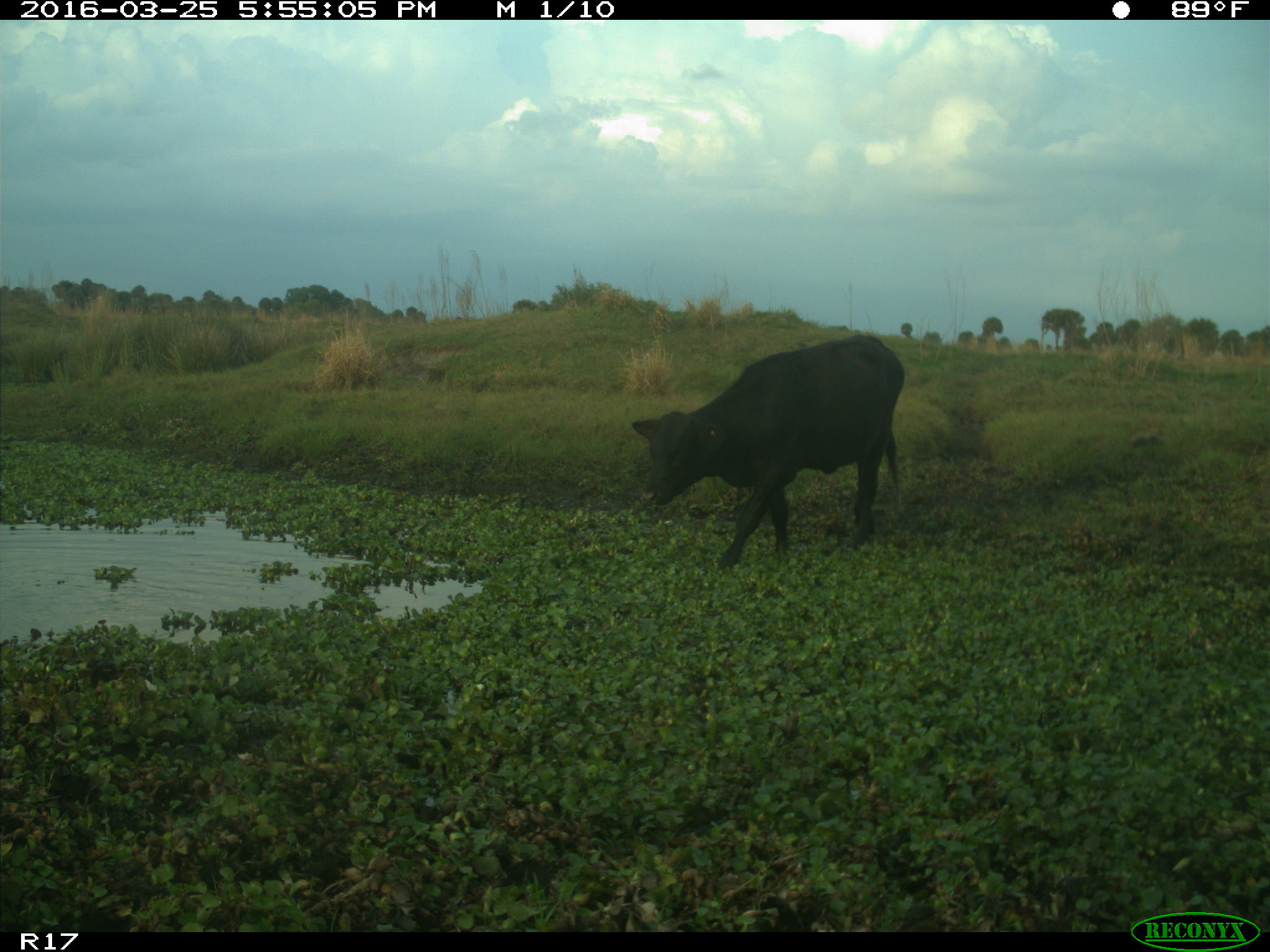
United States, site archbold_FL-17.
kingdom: Animalia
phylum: Chordata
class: Mammalia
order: Artiodactyla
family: Bovidae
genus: Bos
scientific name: Bos taurus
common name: domestic cow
Bos taurus (domestic cow).